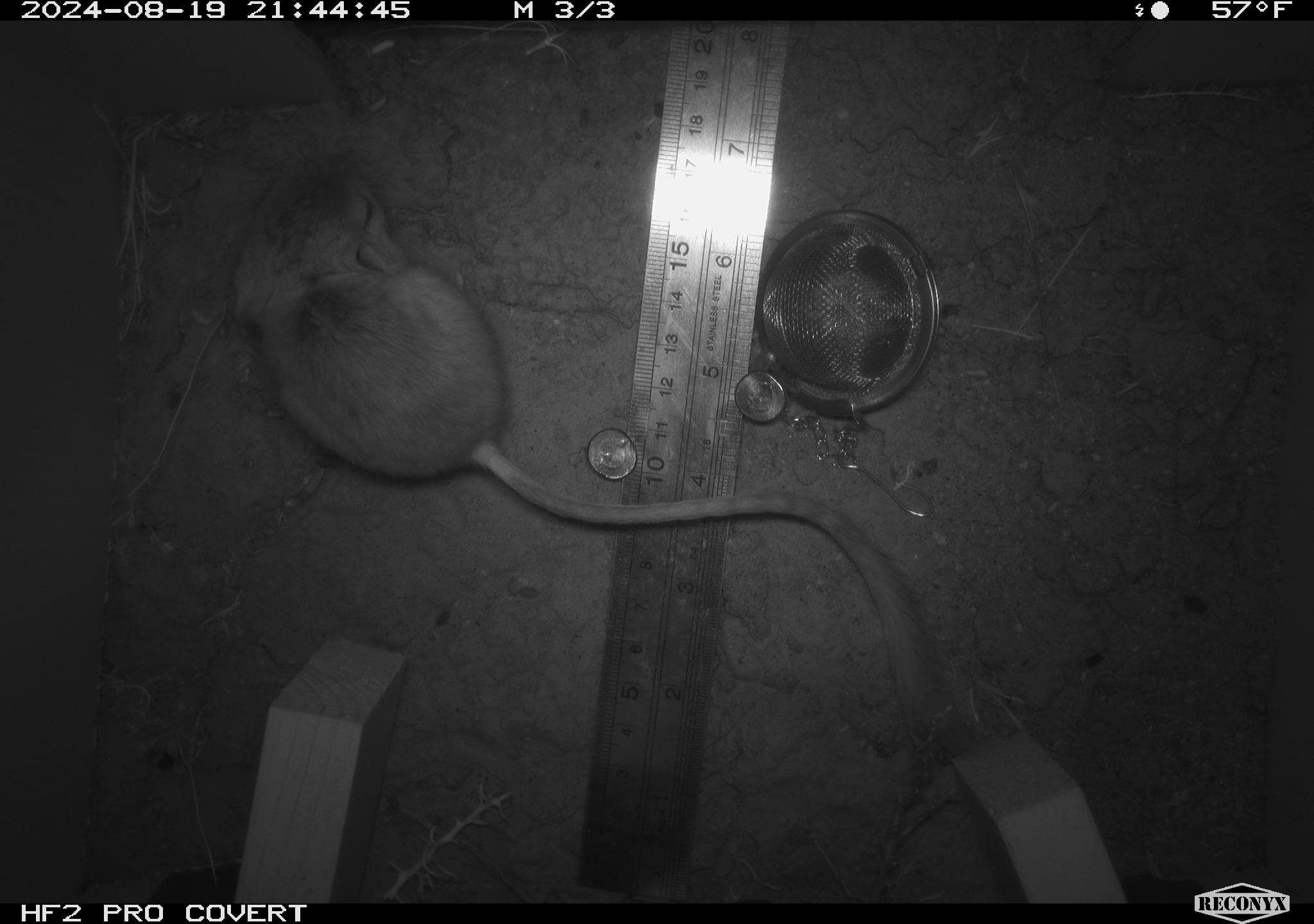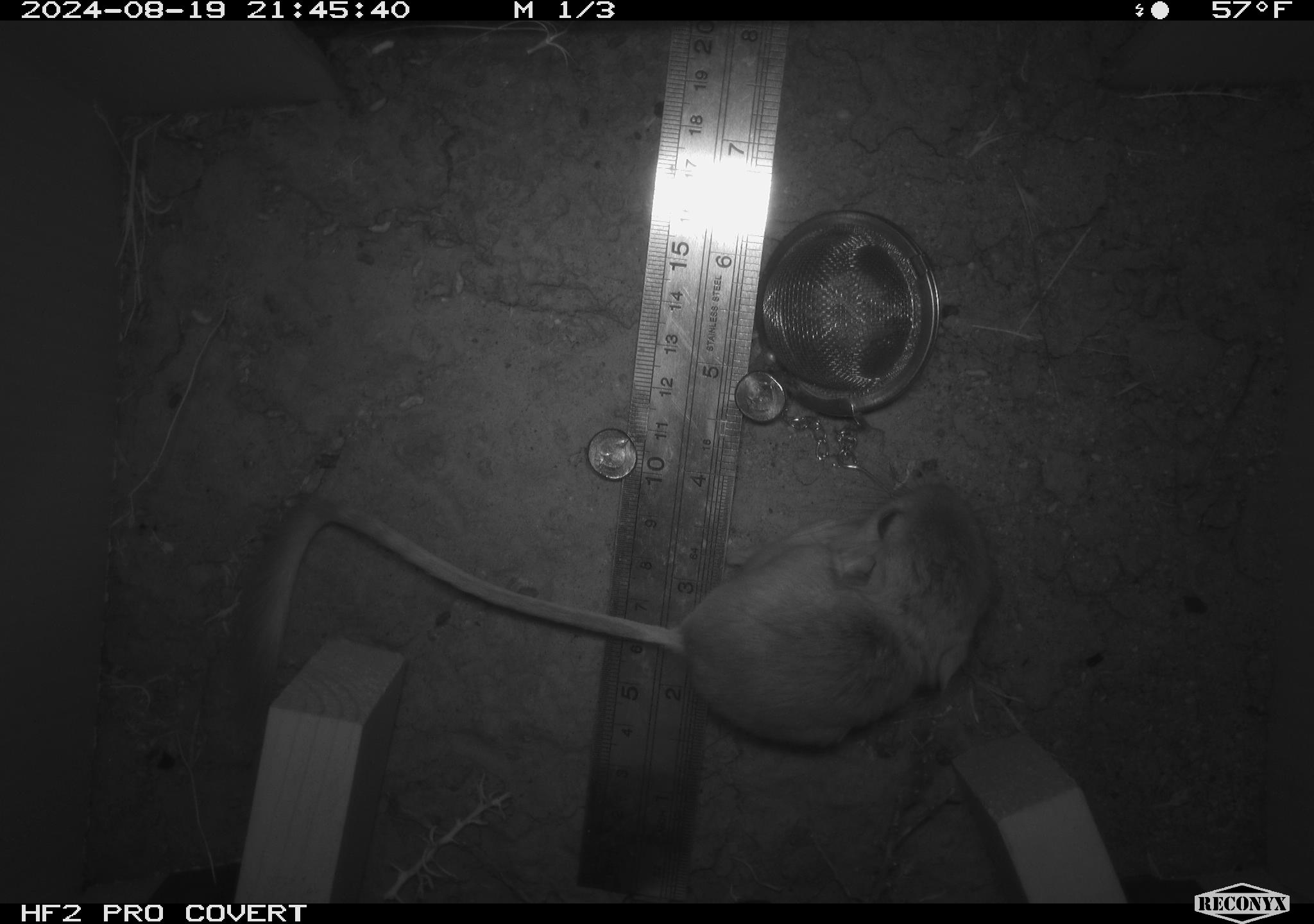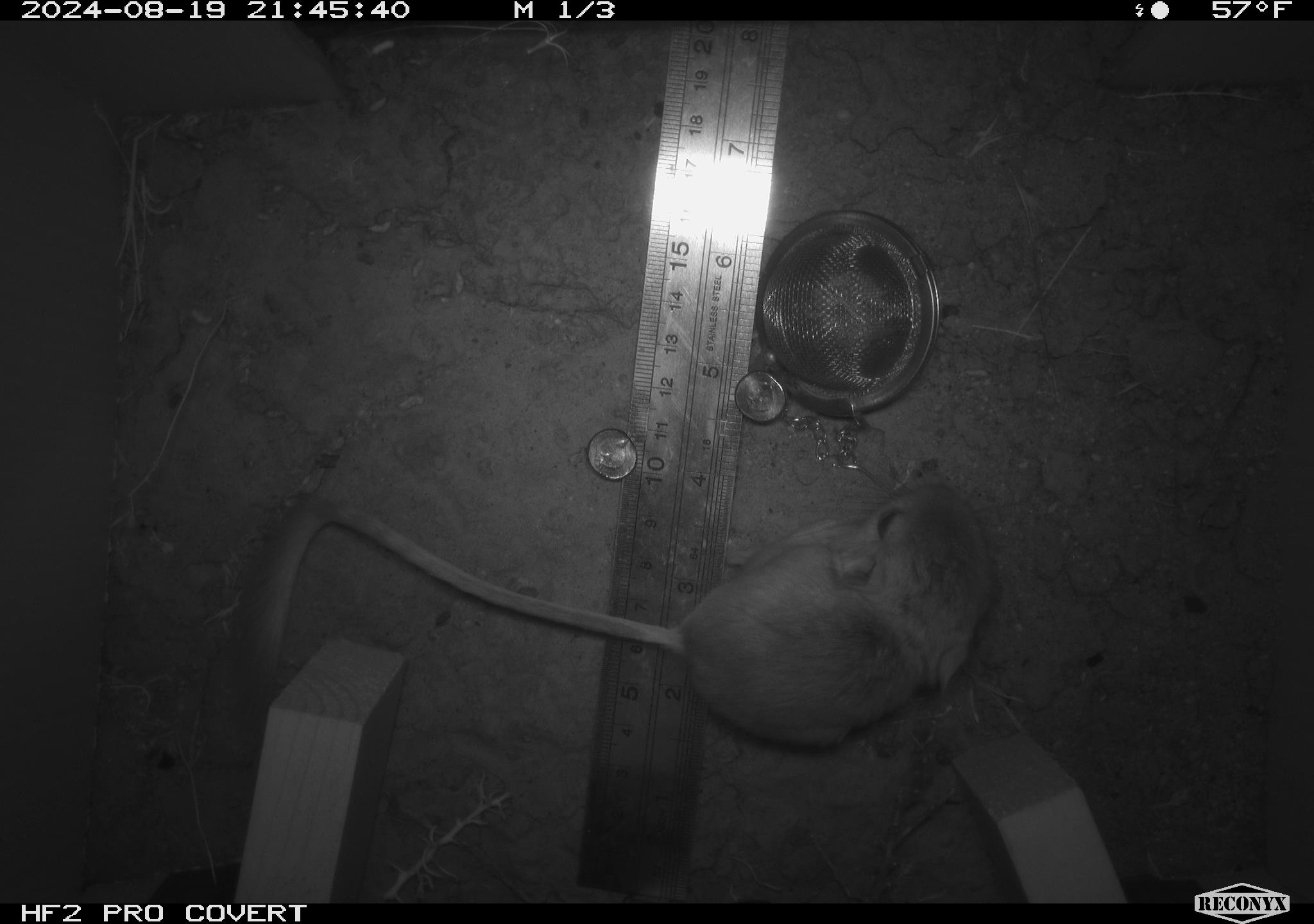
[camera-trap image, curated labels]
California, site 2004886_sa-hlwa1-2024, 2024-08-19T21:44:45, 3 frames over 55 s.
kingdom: Animalia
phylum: Chordata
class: Mammalia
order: Rodentia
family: Heteromyidae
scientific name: Heteromyidae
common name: kangaroo rats and pocket mice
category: heteromyidae family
Heteromyidae family (kangaroo rats and pocket mice) (Heteromyidae).